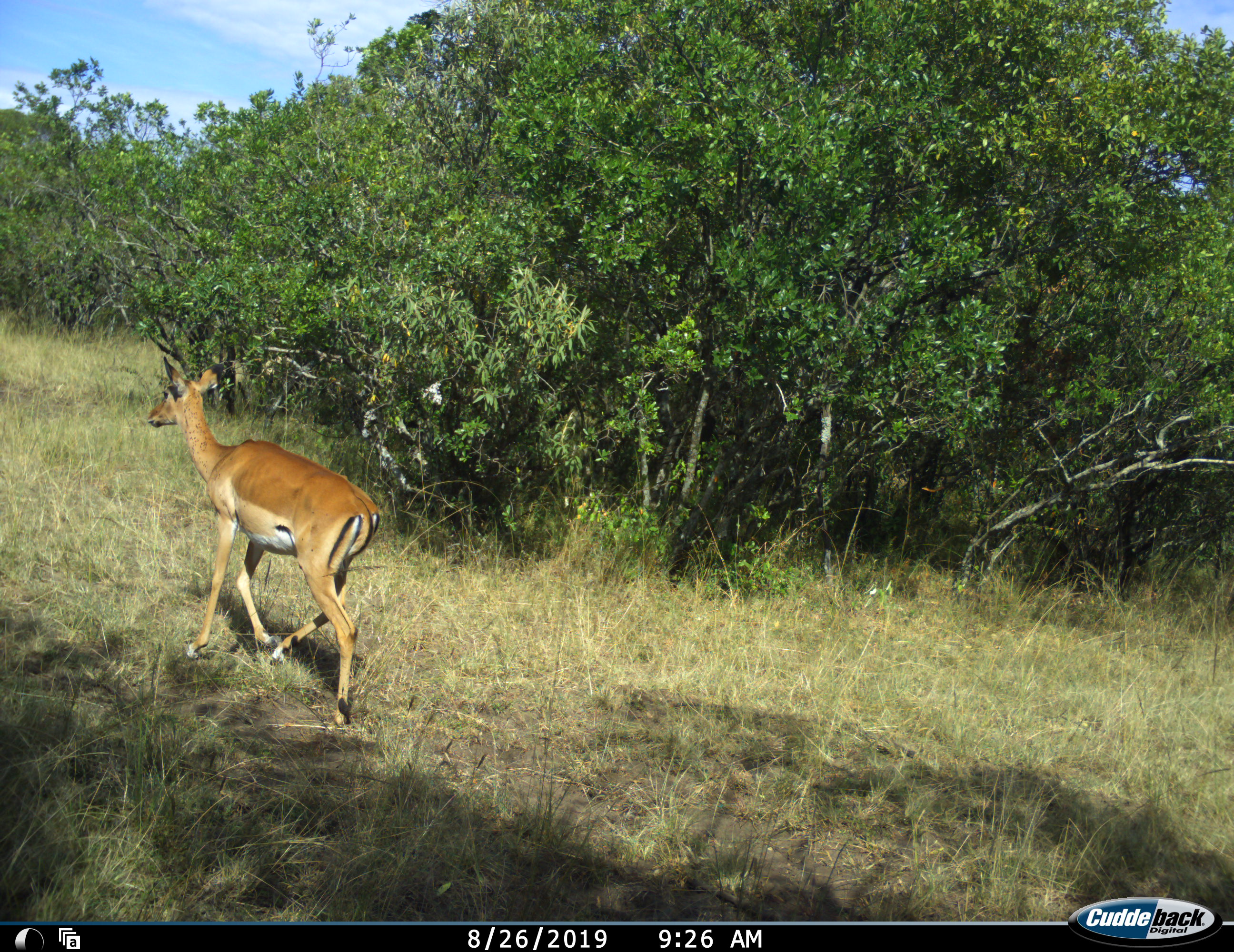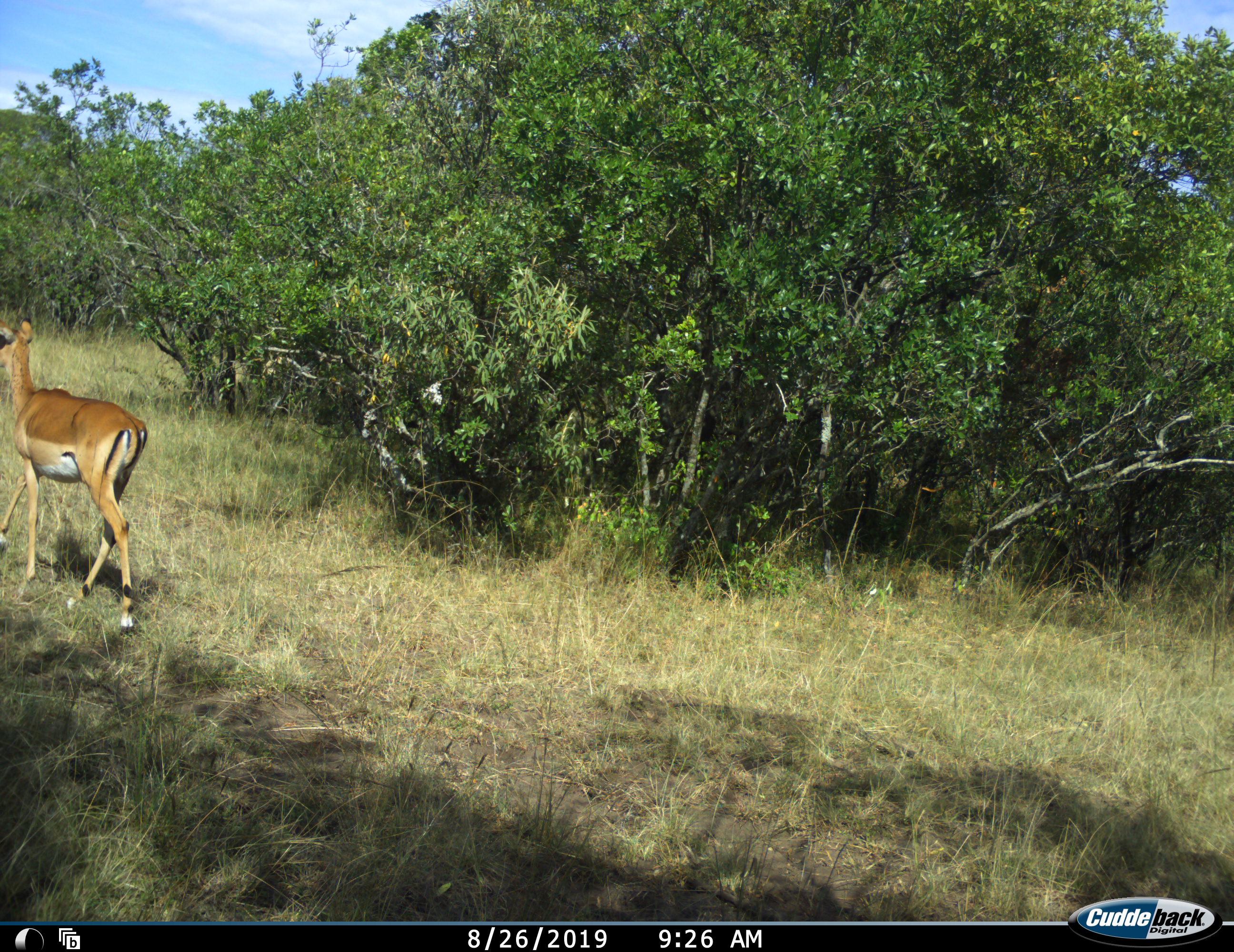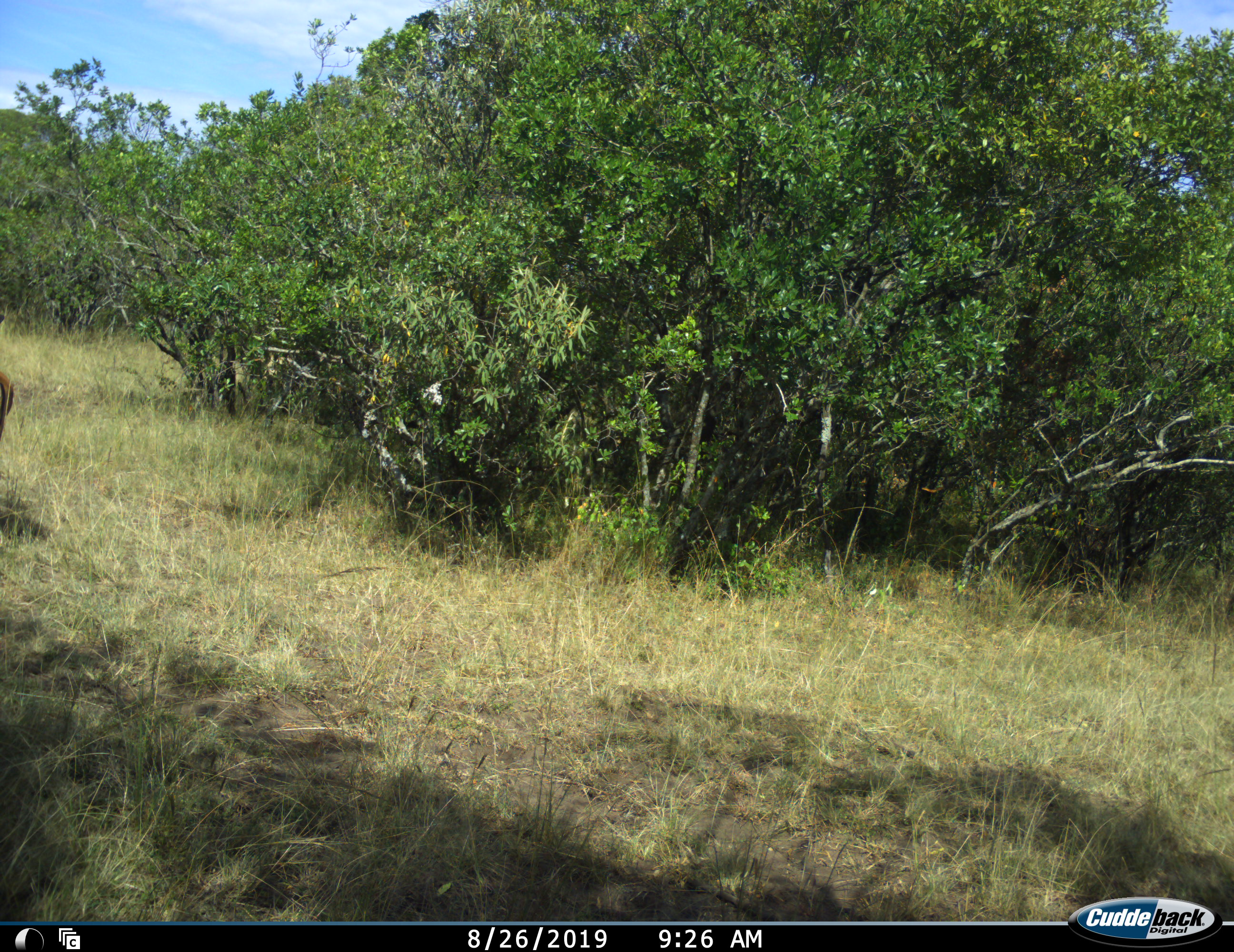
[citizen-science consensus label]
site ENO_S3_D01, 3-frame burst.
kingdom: Animalia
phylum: Chordata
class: Mammalia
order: Artiodactyla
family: Bovidae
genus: Aepyceros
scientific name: Aepyceros melampus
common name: impala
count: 1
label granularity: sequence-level